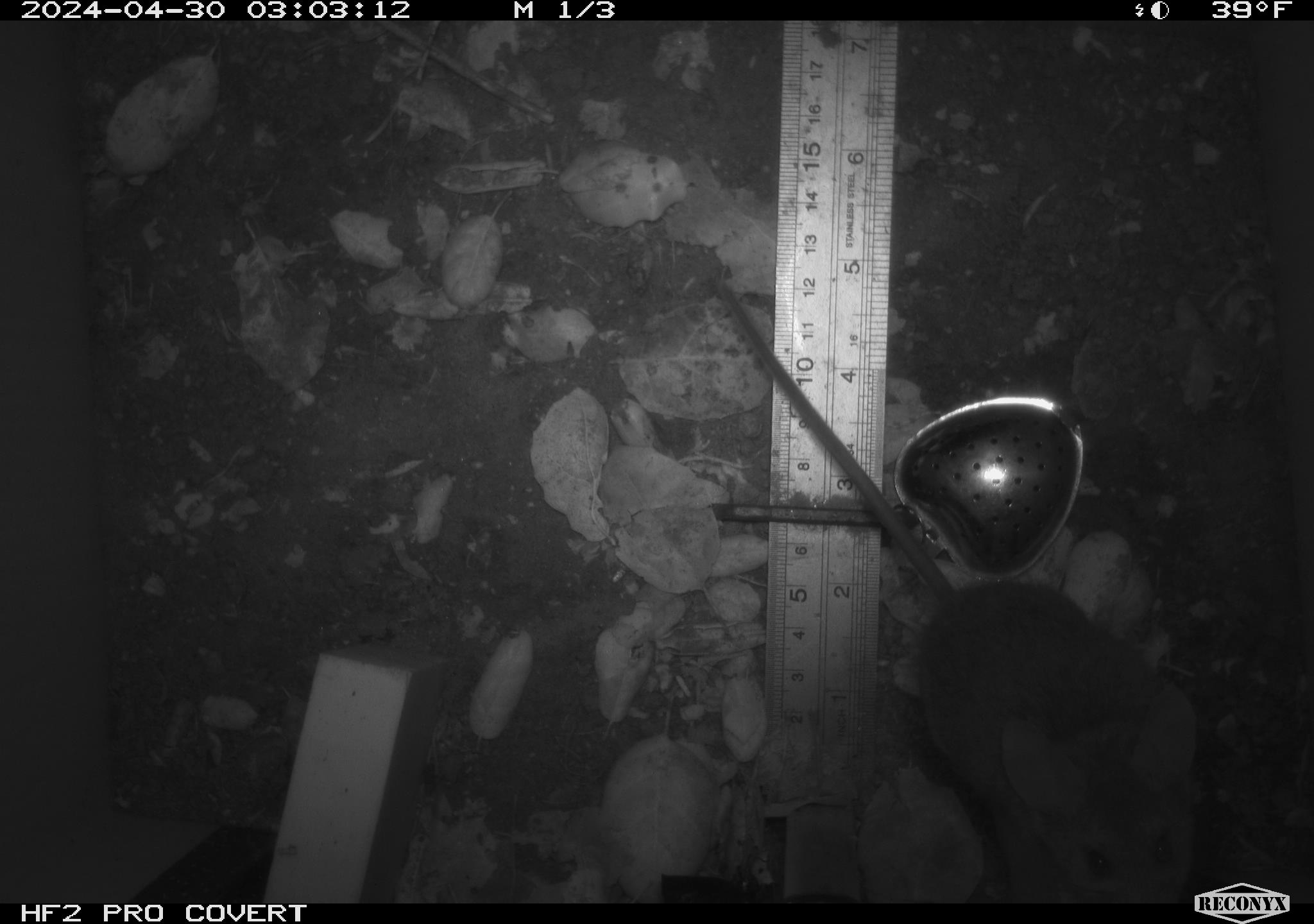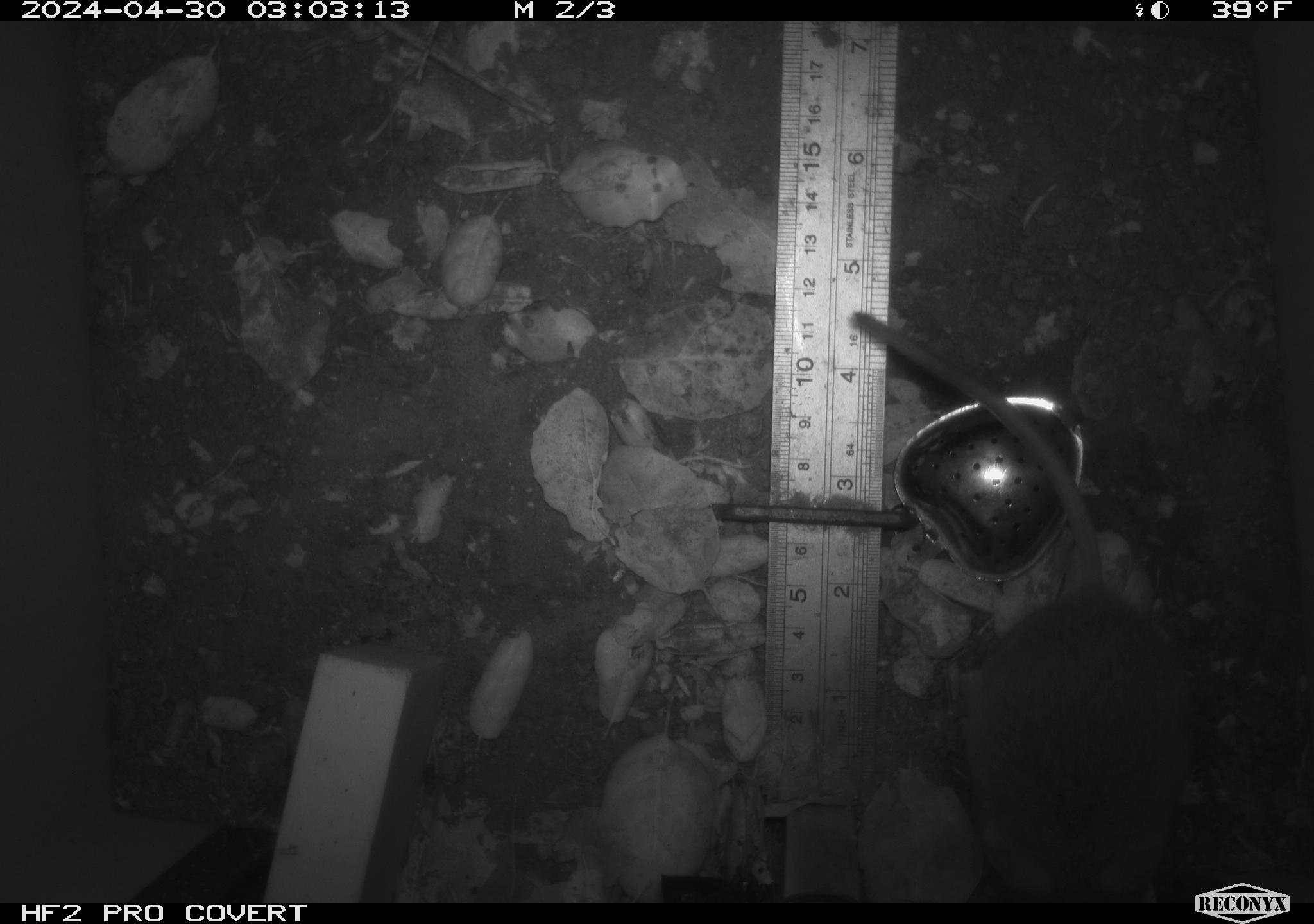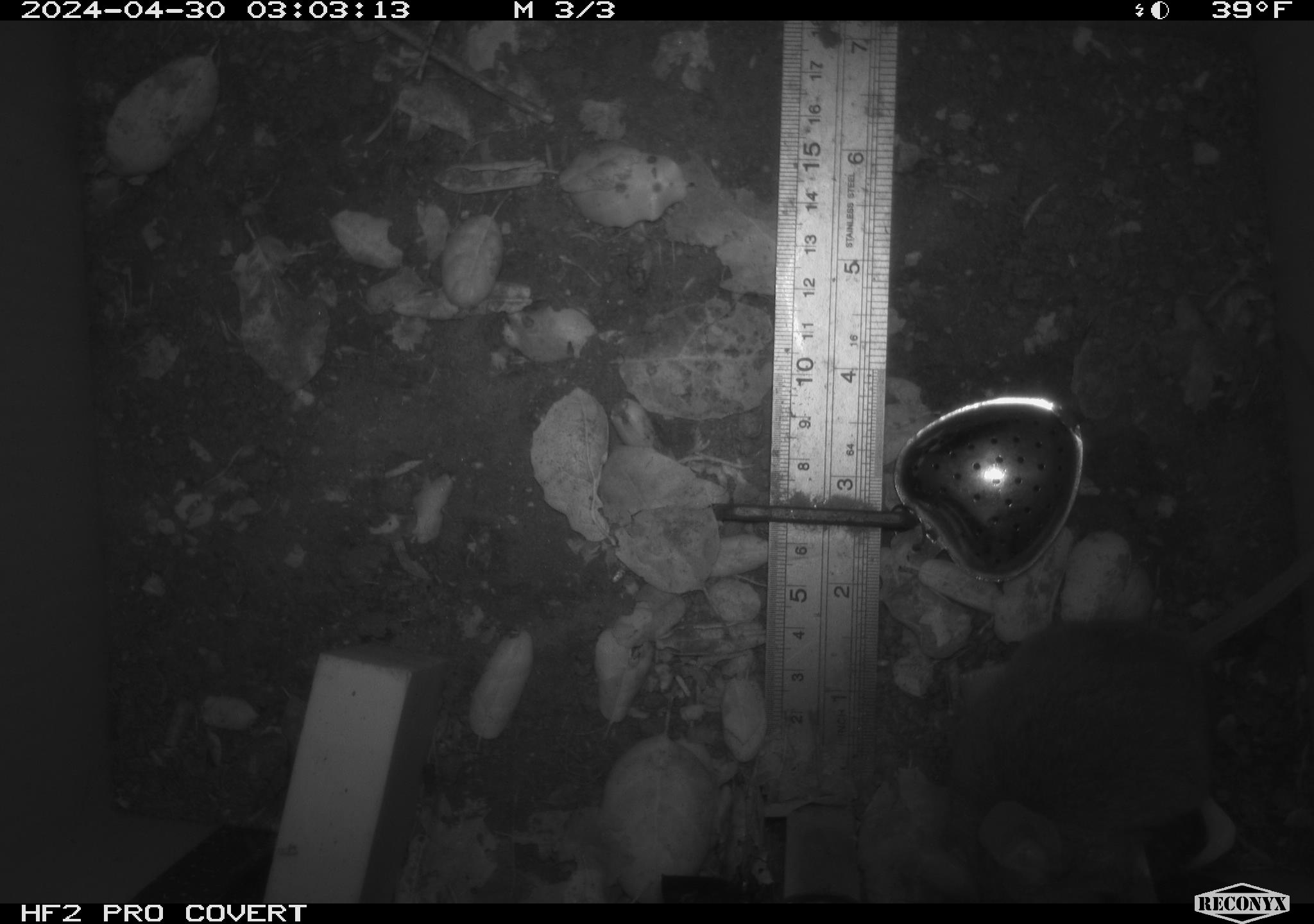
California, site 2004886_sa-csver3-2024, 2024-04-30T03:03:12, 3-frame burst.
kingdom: Animalia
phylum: Chordata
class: Mammalia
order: Rodentia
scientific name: Rodentia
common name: rodent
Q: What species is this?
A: Rodent (Rodentia).